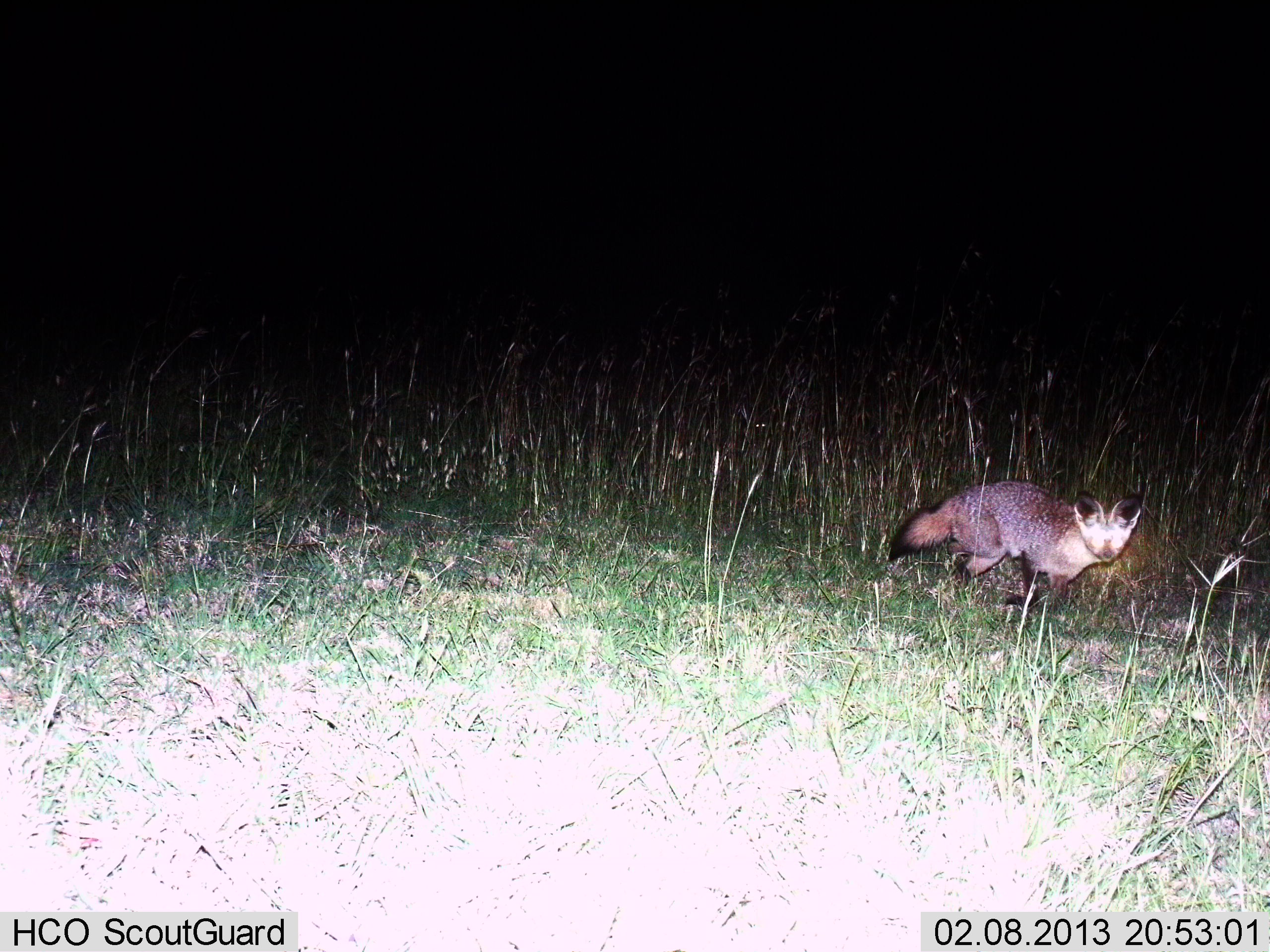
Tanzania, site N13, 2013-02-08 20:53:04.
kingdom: Animalia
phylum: Chordata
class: Mammalia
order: Carnivora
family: Canidae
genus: Otocyon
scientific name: Otocyon megalotis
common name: bat-eared fox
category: batearedfox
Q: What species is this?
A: Batearedfox (bat-eared fox) (Otocyon megalotis).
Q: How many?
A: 1.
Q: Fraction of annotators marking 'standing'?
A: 38%.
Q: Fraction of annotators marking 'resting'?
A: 0%.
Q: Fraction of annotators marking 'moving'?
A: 62%.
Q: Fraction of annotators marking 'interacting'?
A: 0%.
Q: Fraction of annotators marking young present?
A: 0%.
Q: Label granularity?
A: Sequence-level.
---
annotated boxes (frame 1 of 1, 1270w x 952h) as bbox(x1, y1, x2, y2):
animal: bbox(888, 478, 1143, 617)